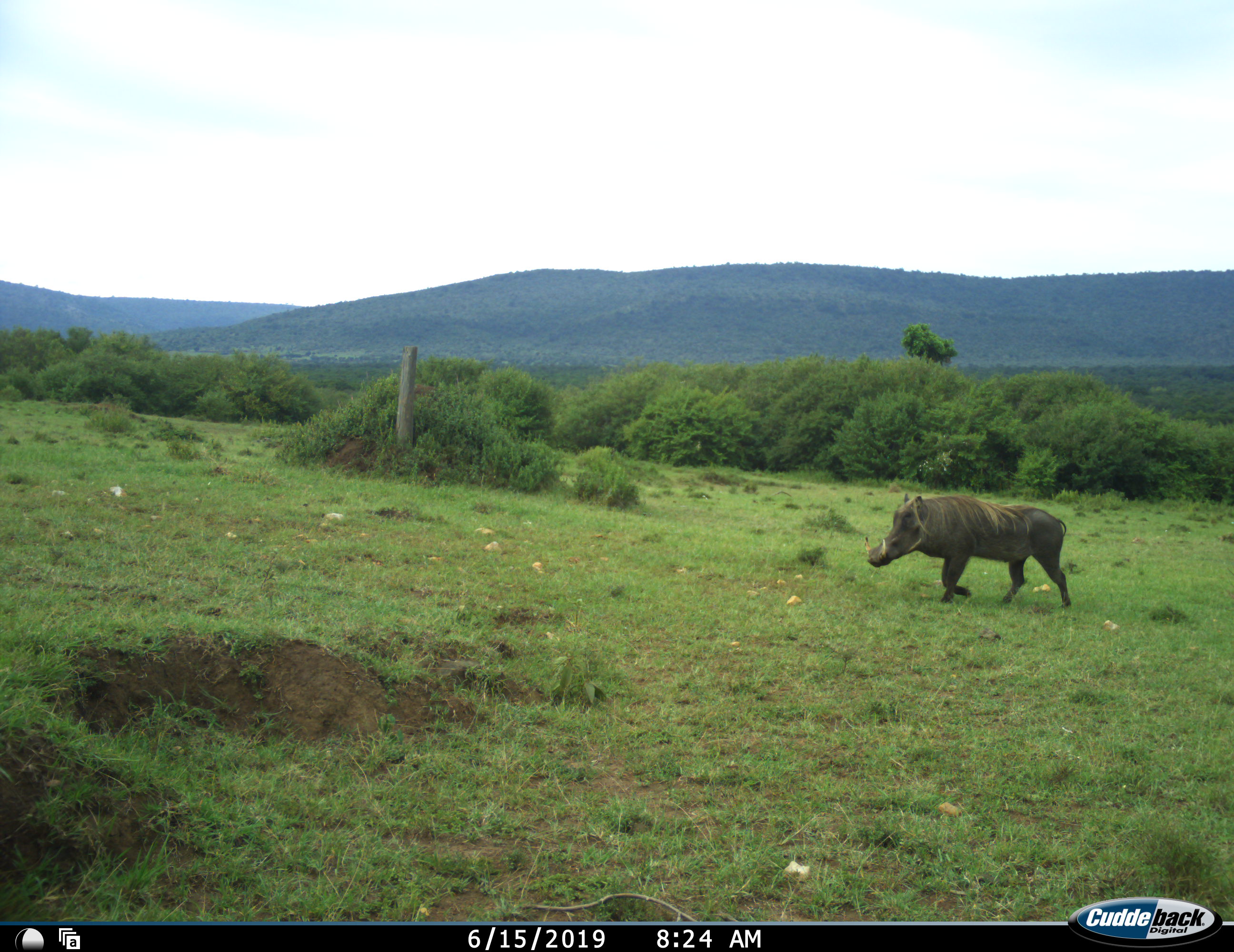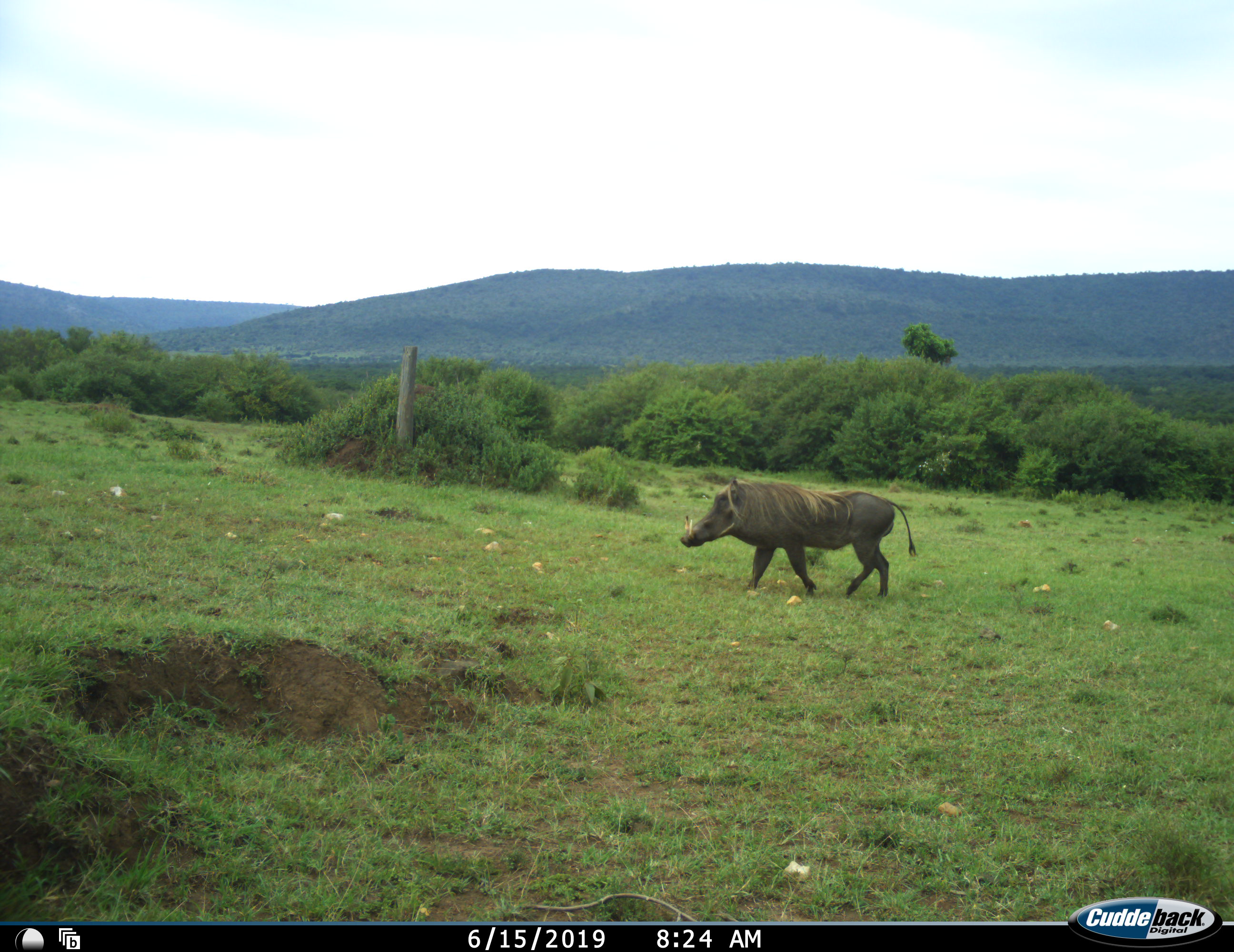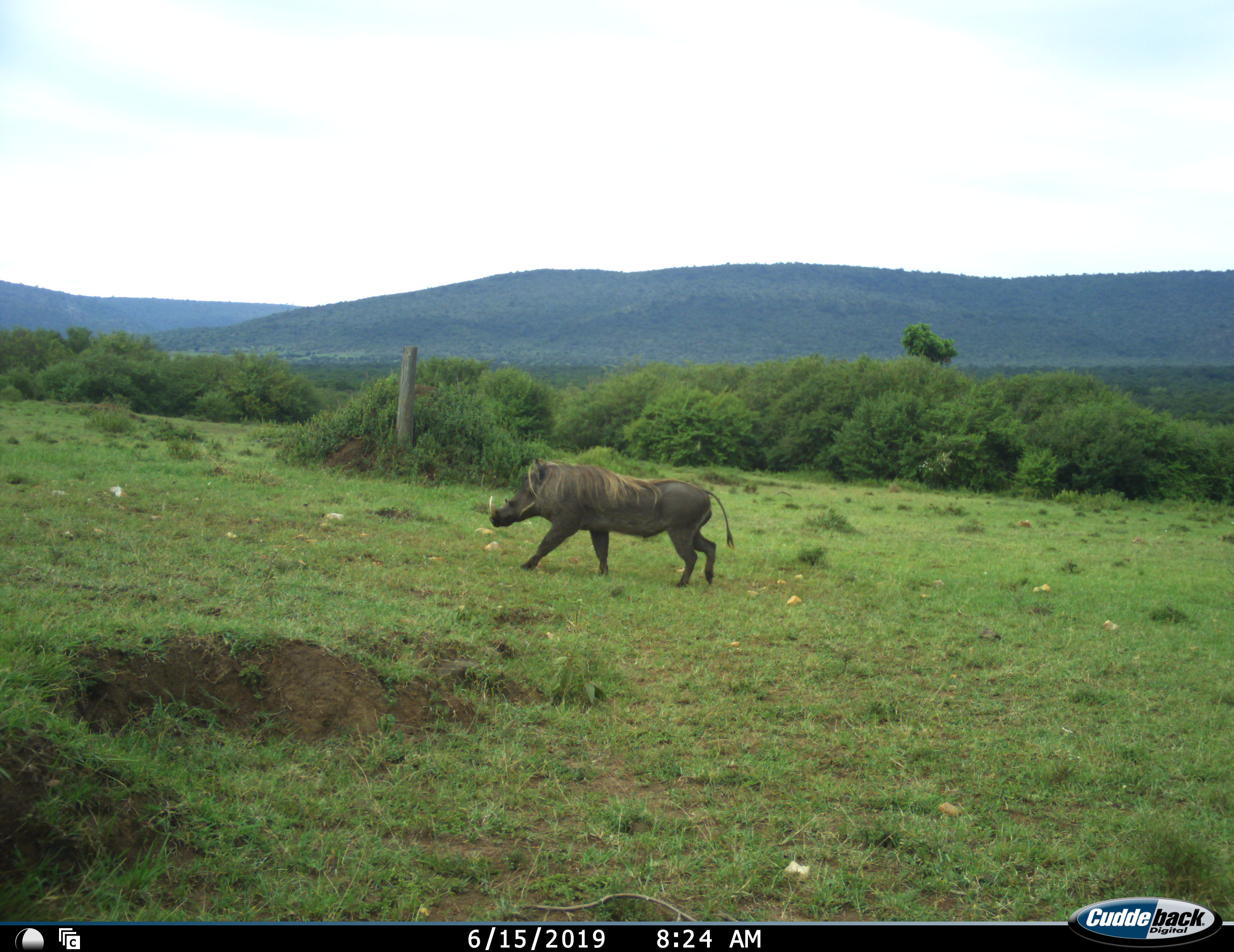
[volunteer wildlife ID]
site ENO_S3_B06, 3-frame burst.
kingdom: Animalia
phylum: Chordata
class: Mammalia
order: Artiodactyla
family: Suidae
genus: Phacochoerus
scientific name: Phacochoerus africanus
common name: warthog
Warthog (Phacochoerus africanus), count 1. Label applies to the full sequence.